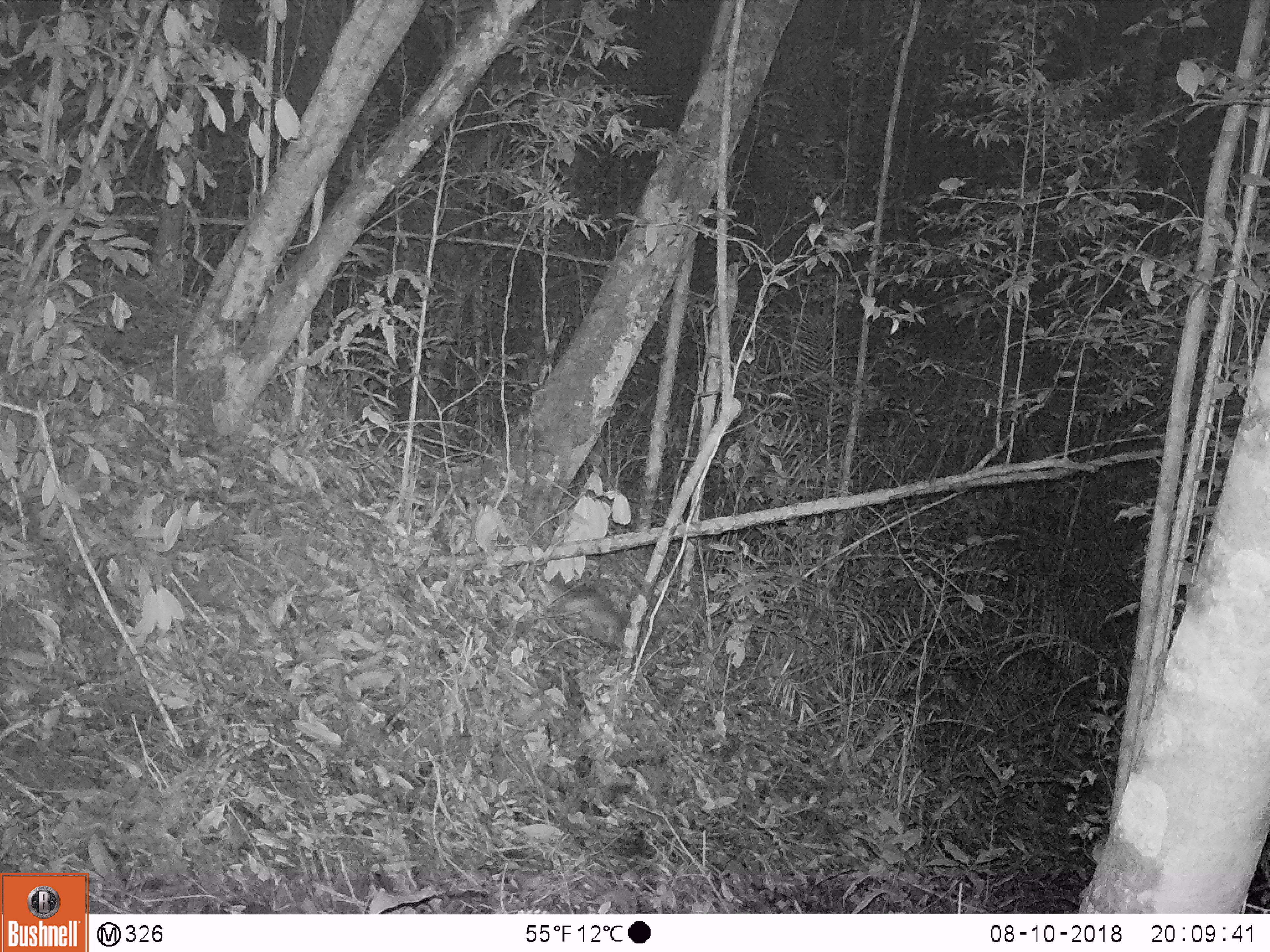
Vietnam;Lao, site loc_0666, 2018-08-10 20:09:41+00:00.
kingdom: Animalia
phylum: Chordata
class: Mammalia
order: Carnivora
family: Mustelidae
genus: Melogale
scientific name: Melogale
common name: ferret badger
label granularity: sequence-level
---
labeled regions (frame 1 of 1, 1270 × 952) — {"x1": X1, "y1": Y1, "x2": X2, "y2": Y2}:
ferret badger: {"x1": 544, "y1": 579, "x2": 646, "y2": 655}